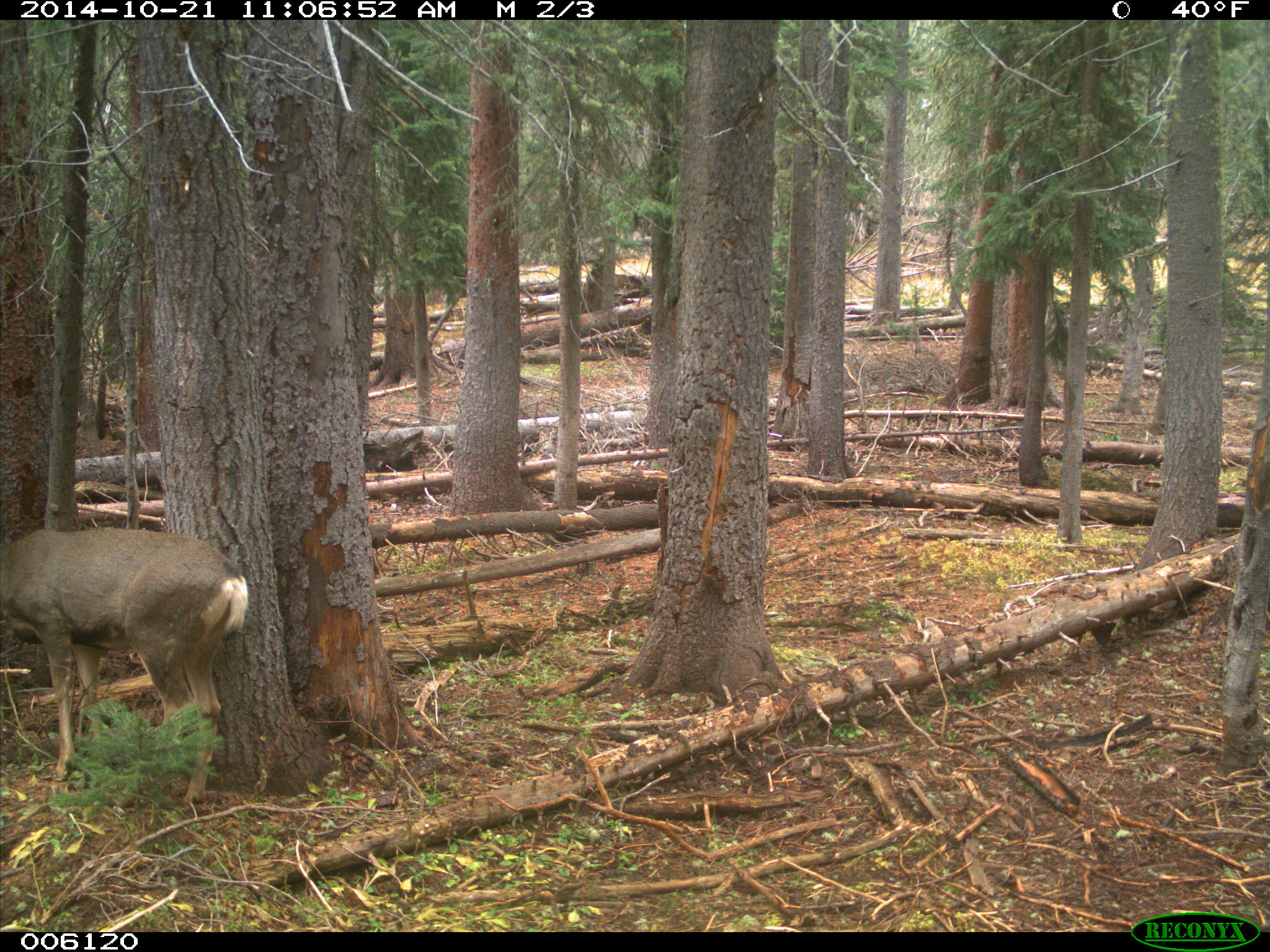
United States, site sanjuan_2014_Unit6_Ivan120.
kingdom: Animalia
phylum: Chordata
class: Mammalia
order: Artiodactyla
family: Cervidae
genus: Odocoileus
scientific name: Odocoileus hemionus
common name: mule deer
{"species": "Odocoileus hemionus (mule deer)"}